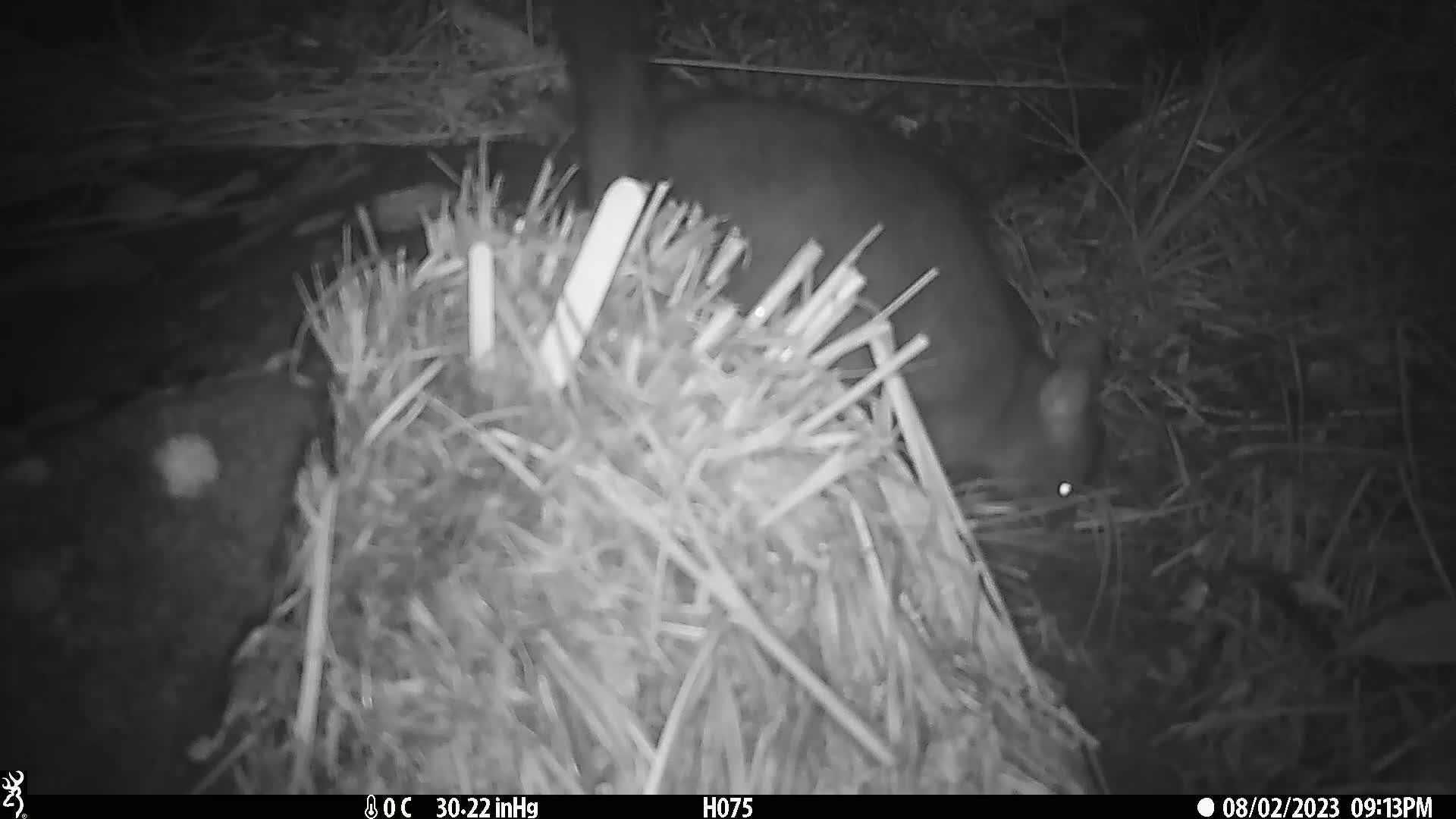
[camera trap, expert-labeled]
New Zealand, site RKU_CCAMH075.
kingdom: Animalia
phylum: Chordata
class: Mammalia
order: Diprotodontia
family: Phalangeridae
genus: Trichosurus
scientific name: Trichosurus vulpecula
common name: common brushtail possum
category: possum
Possum (common brushtail possum) (Trichosurus vulpecula).